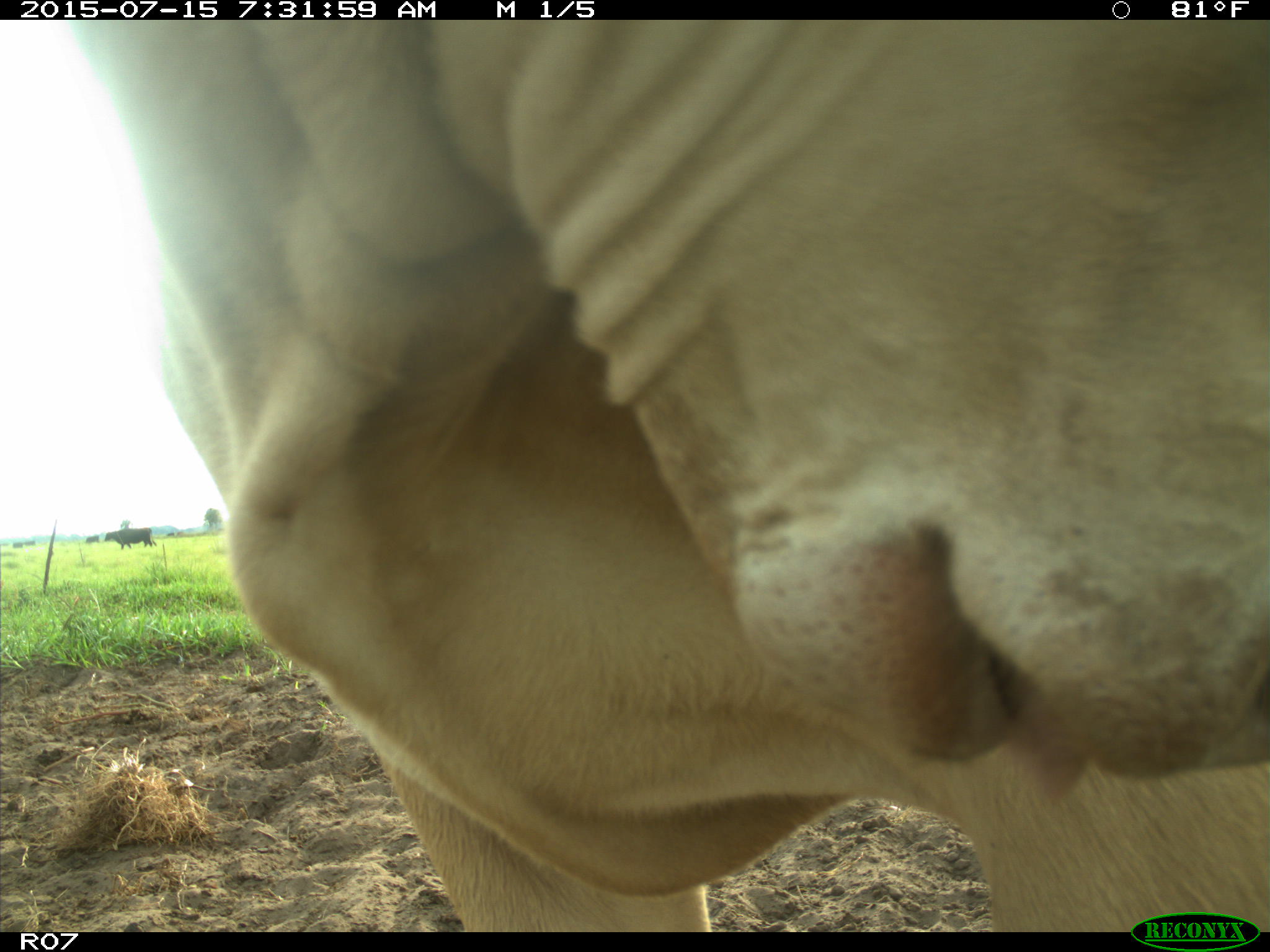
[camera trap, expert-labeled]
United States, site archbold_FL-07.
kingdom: Animalia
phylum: Chordata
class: Mammalia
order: Artiodactyla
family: Bovidae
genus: Bos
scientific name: Bos taurus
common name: domestic cow